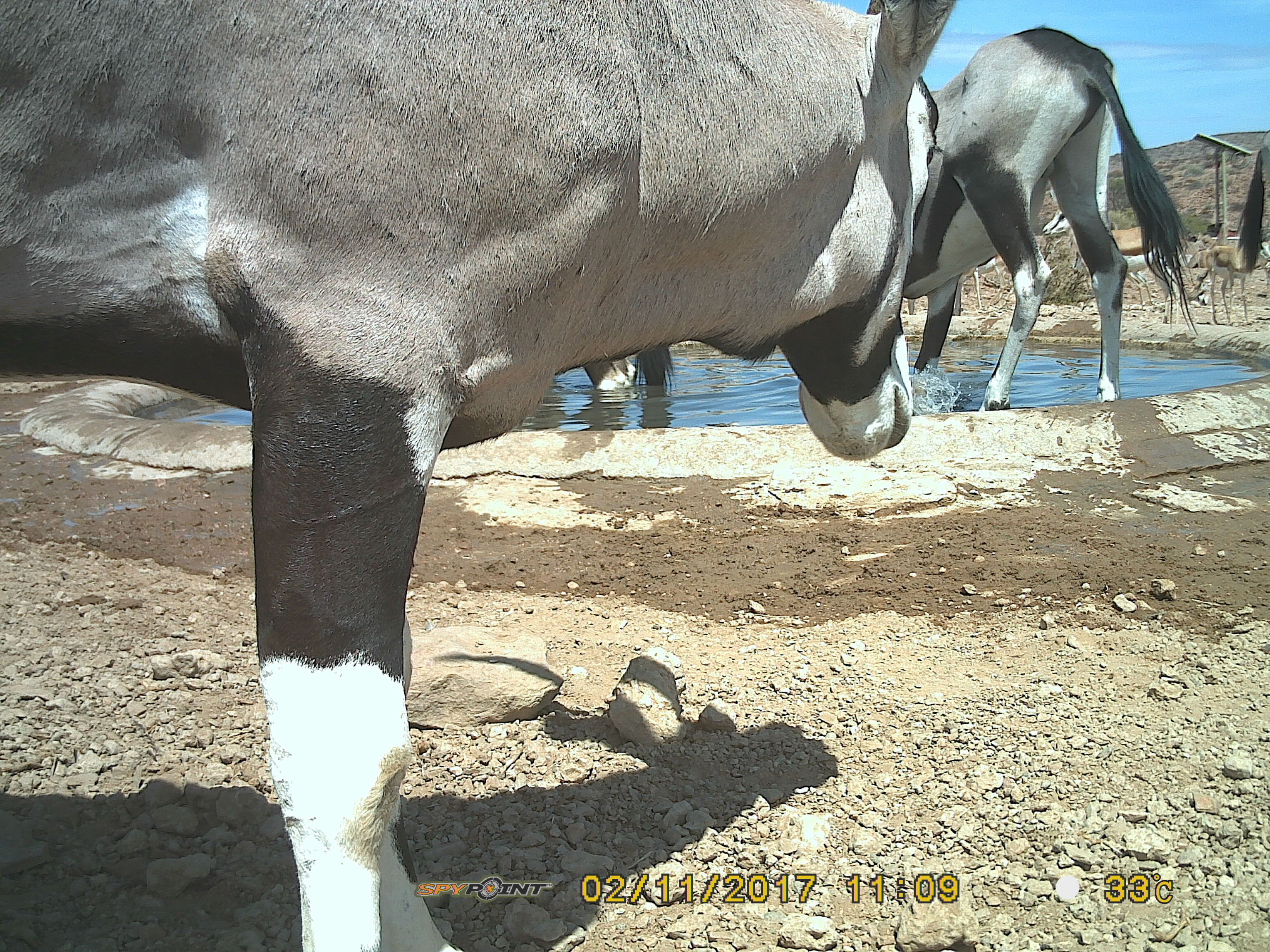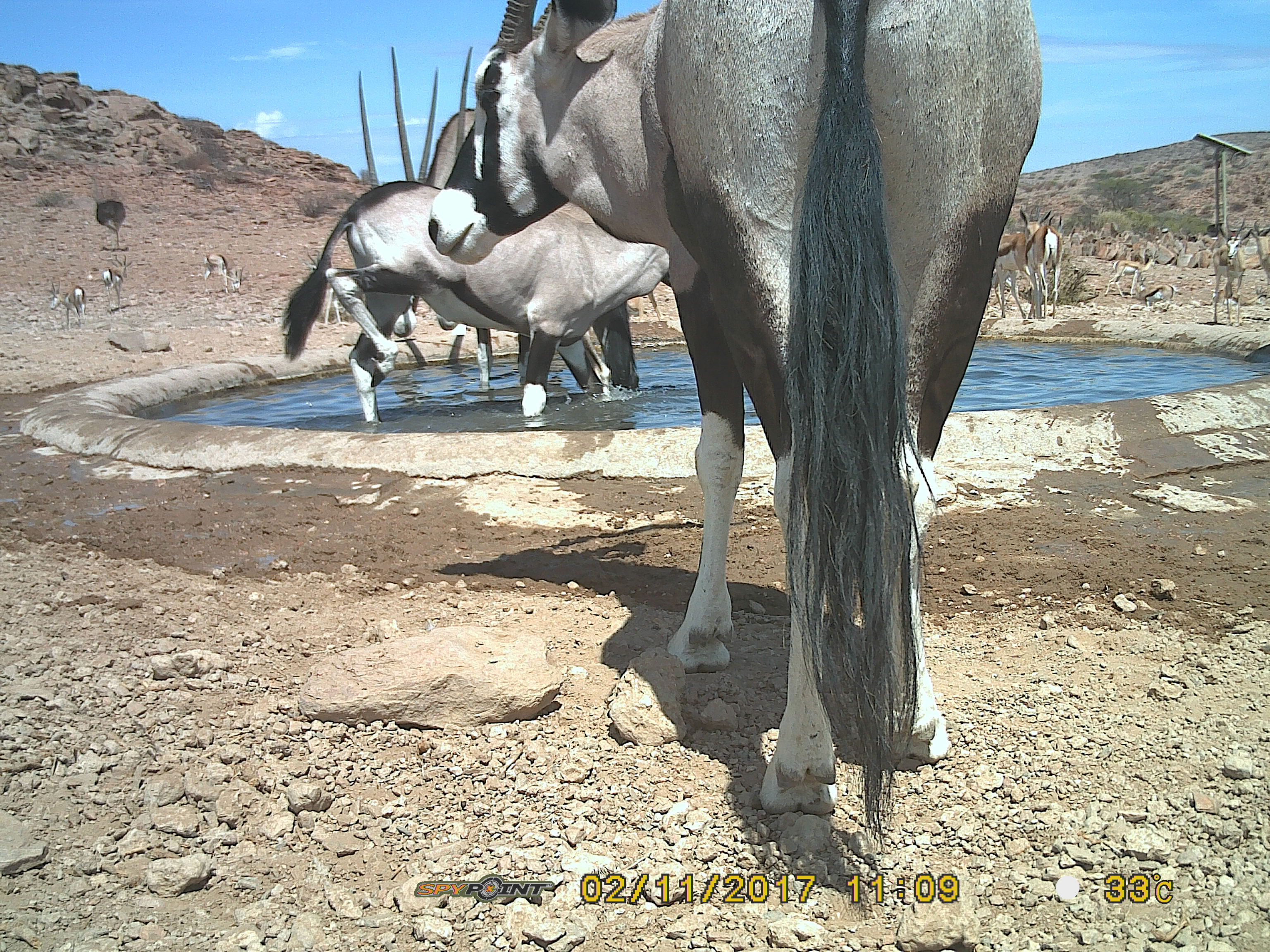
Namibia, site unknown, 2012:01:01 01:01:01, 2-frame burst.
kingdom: Animalia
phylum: Chordata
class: Mammalia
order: Artiodactyla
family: Bovidae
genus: Oryx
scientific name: Oryx gazella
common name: gemsbok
Oryx gazella (gemsbok).